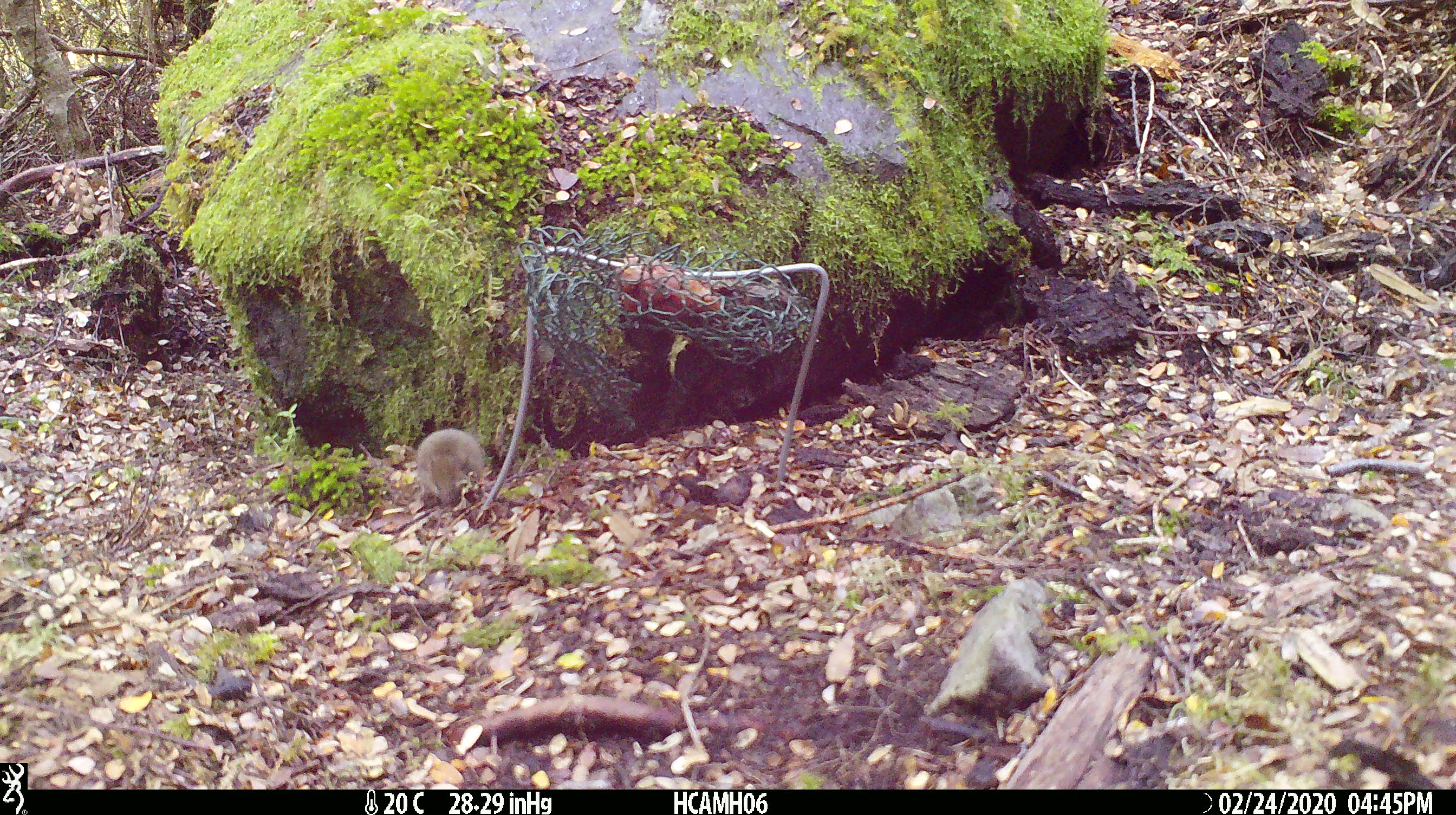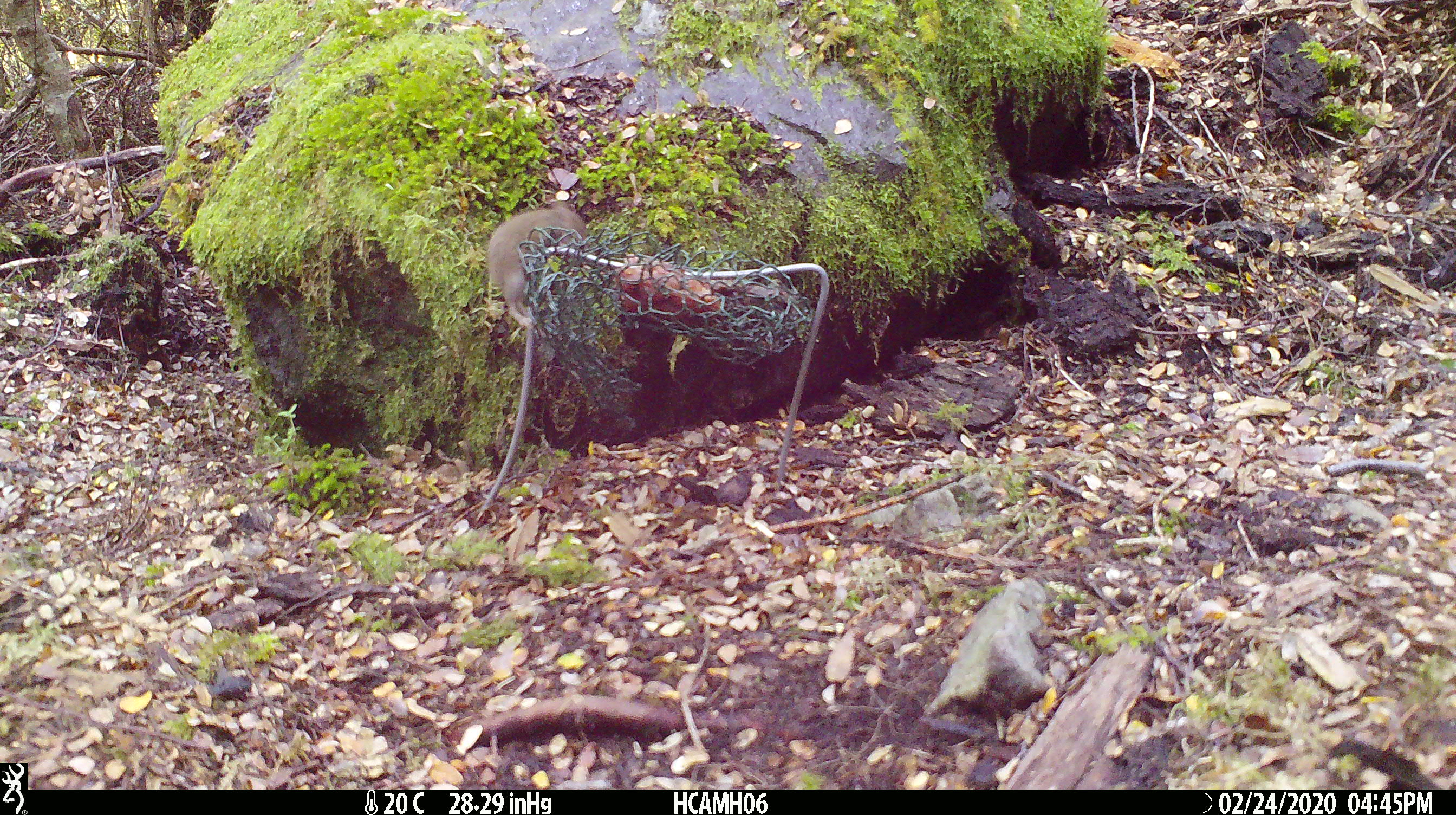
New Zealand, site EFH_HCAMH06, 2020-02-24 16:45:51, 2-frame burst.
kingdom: Animalia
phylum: Chordata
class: Mammalia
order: Rodentia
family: Muridae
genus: Mus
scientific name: Mus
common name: mouse